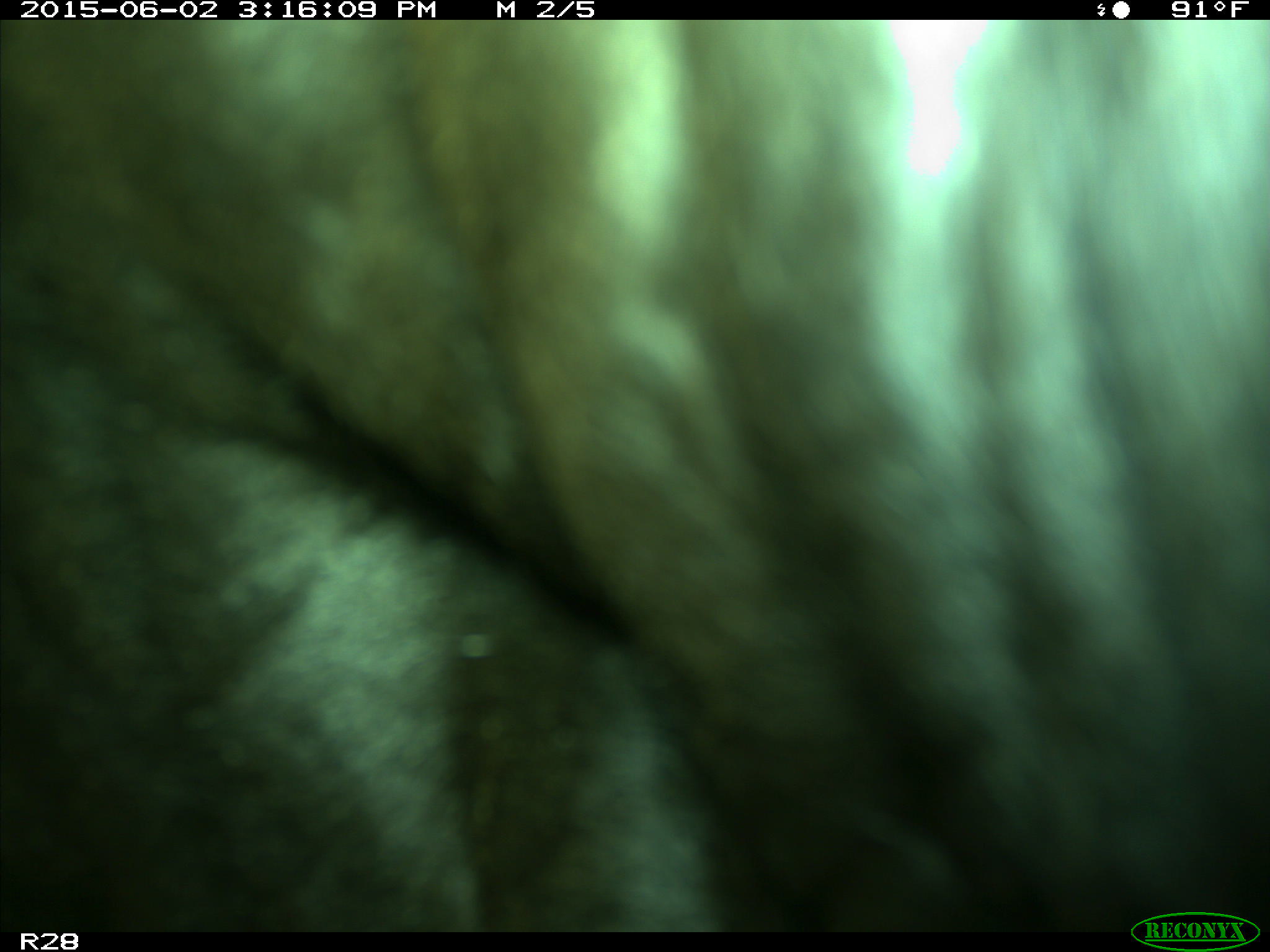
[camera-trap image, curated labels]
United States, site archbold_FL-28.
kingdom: Animalia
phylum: Chordata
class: Mammalia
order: Artiodactyla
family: Bovidae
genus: Bos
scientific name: Bos taurus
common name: domestic cow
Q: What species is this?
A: Bos taurus (domestic cow).